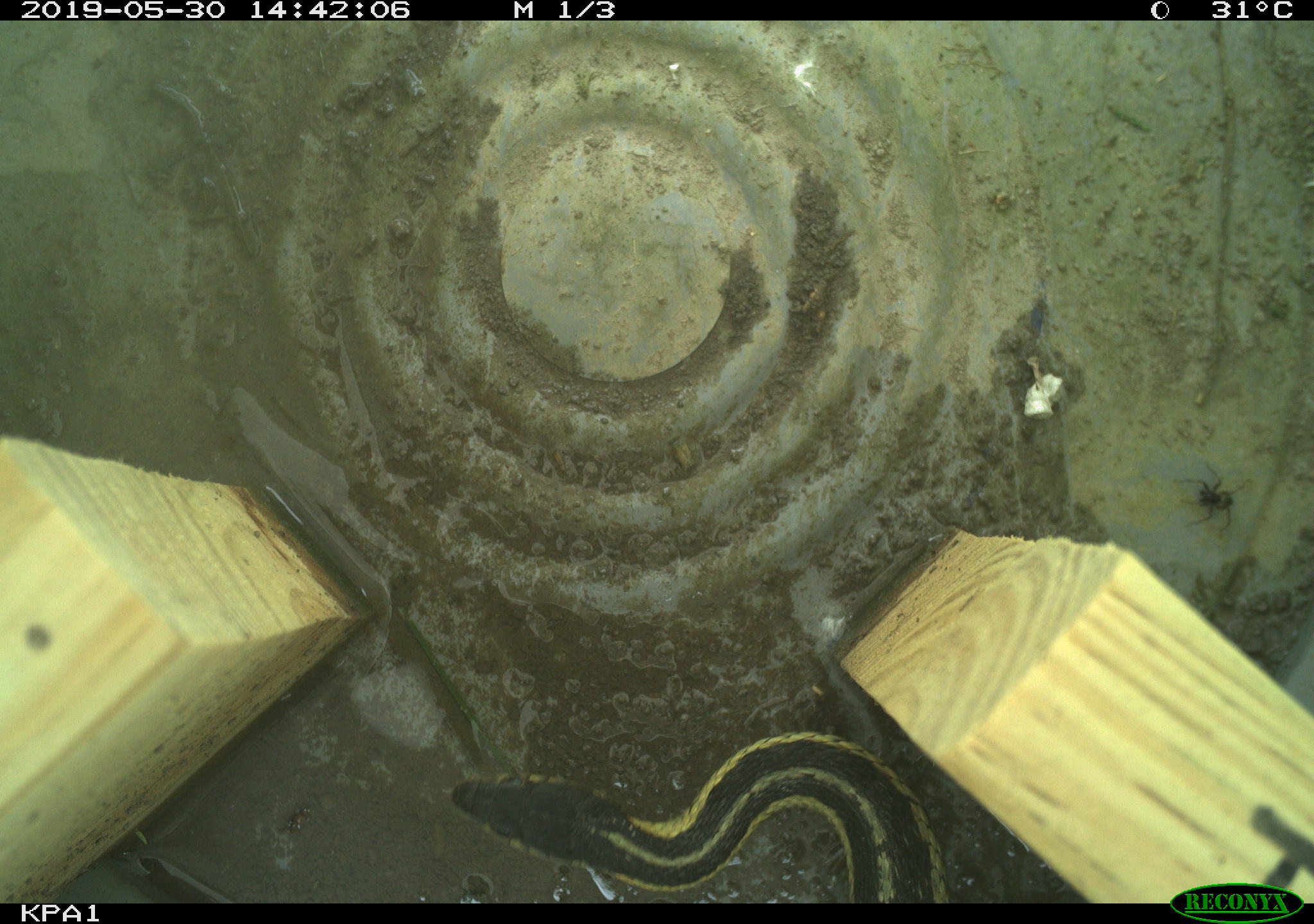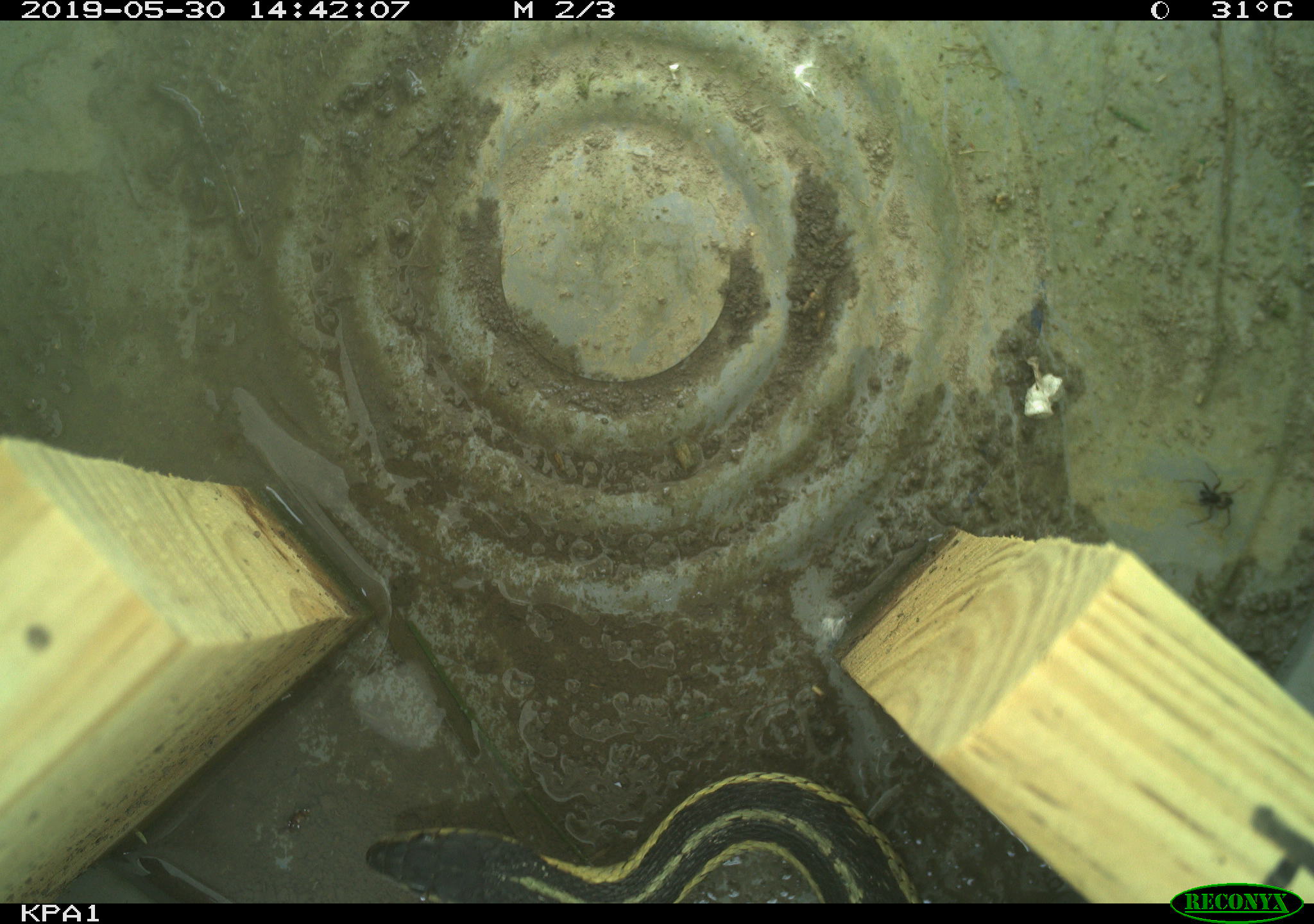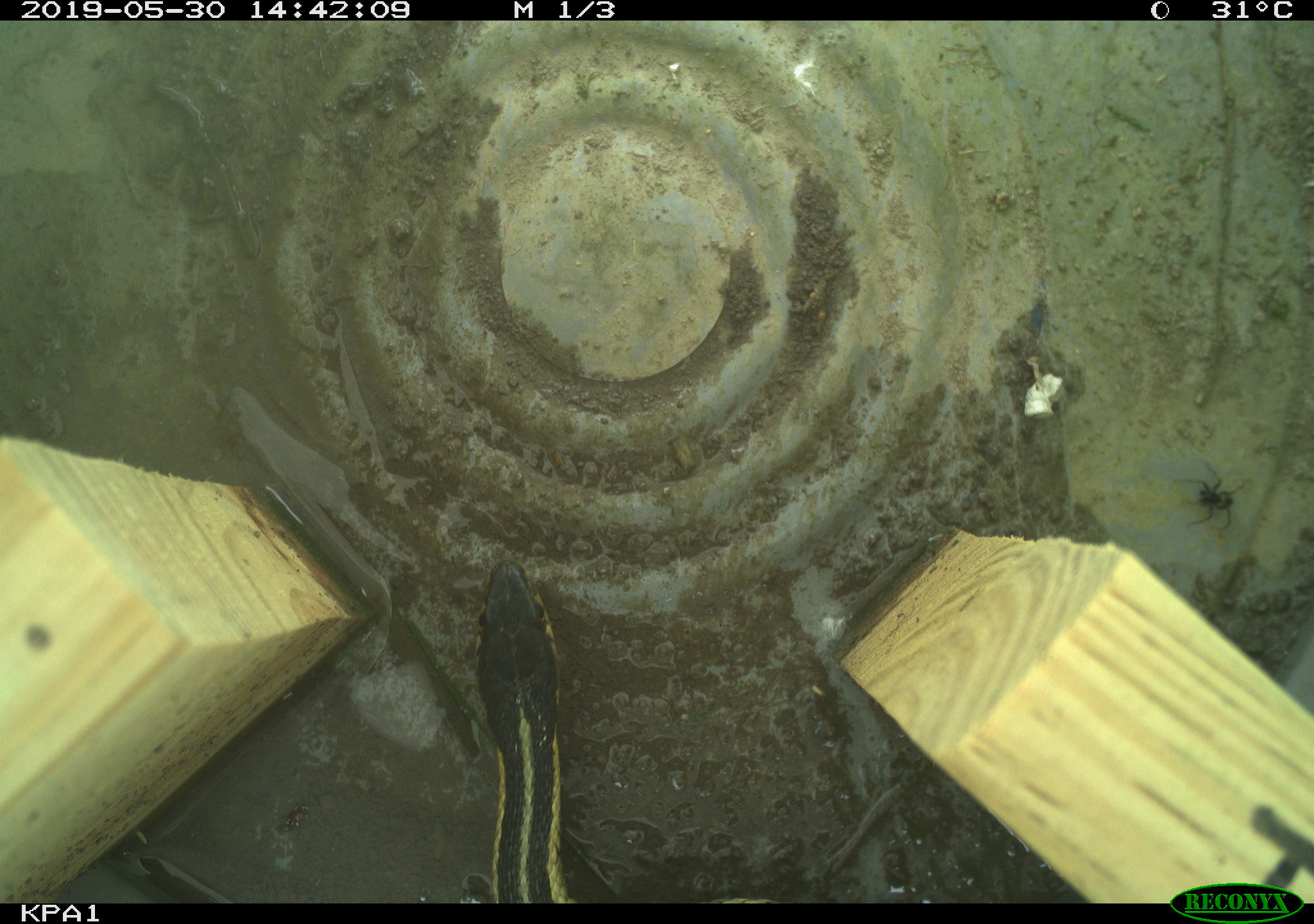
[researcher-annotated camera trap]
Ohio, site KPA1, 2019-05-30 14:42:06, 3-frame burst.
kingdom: Animalia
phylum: Chordata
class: Reptilia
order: Squamata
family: Colubridae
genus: Thamnophis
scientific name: Thamnophis sirtalis sirtalis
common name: eastern gartersnake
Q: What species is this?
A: Eastern gartersnake (Thamnophis sirtalis sirtalis).